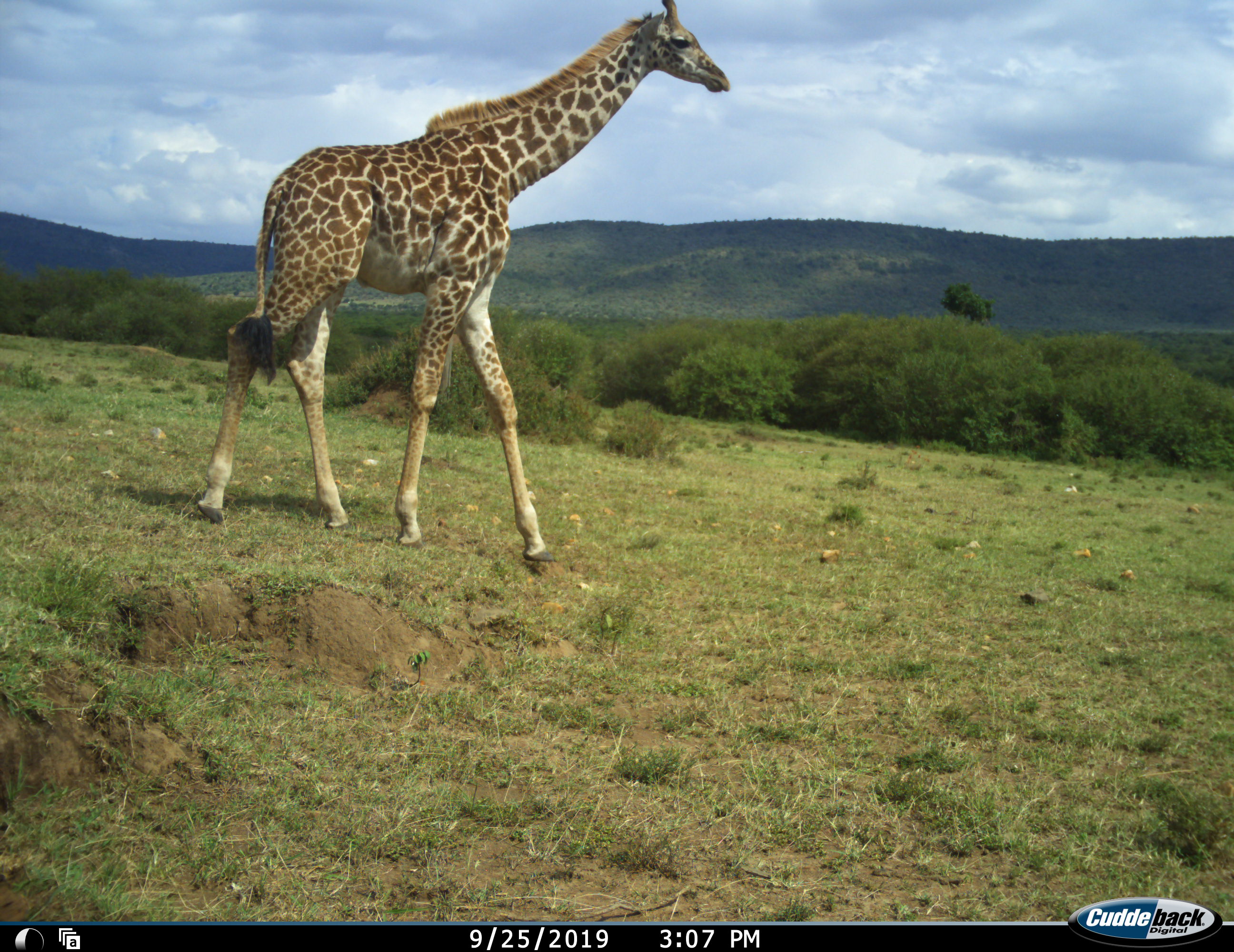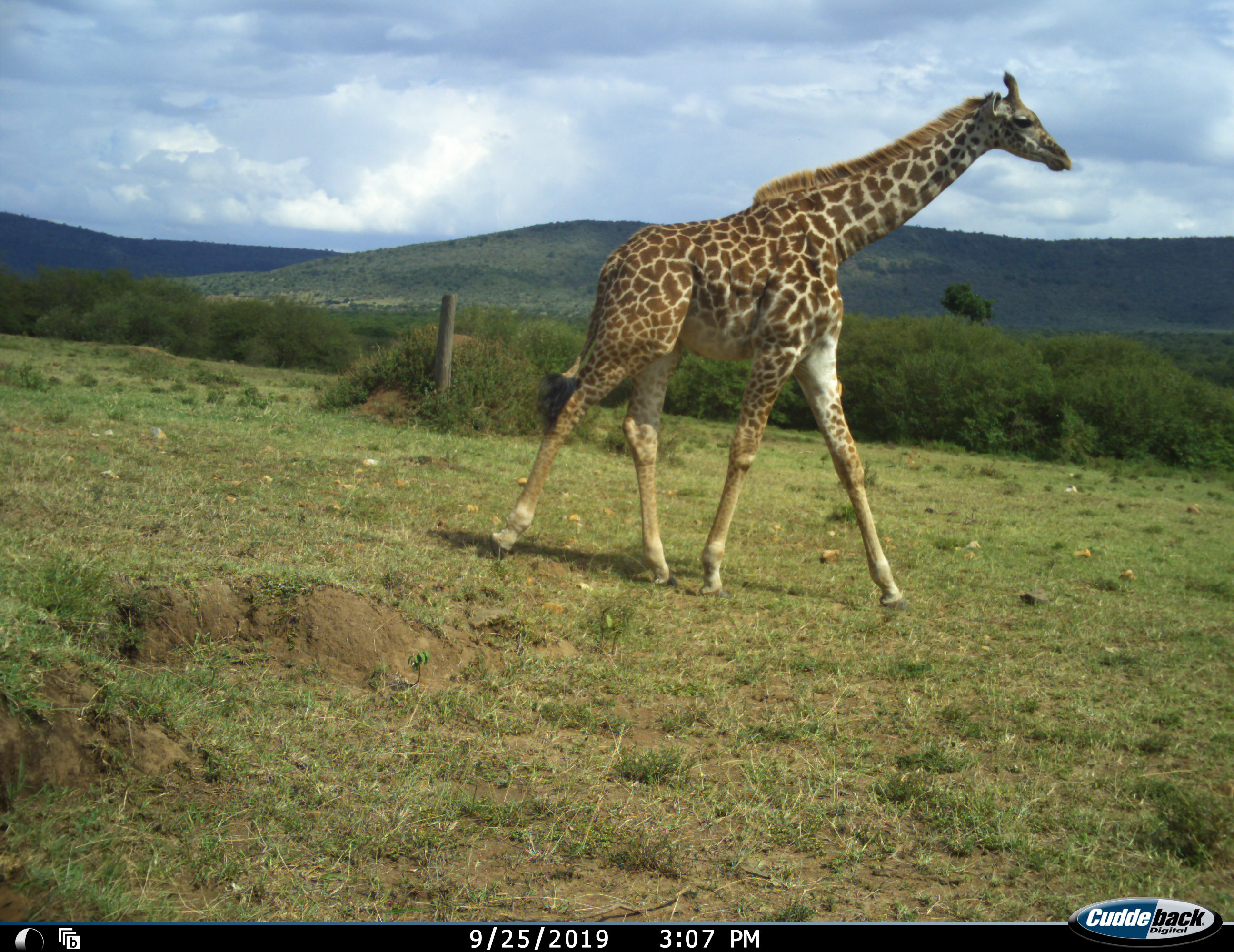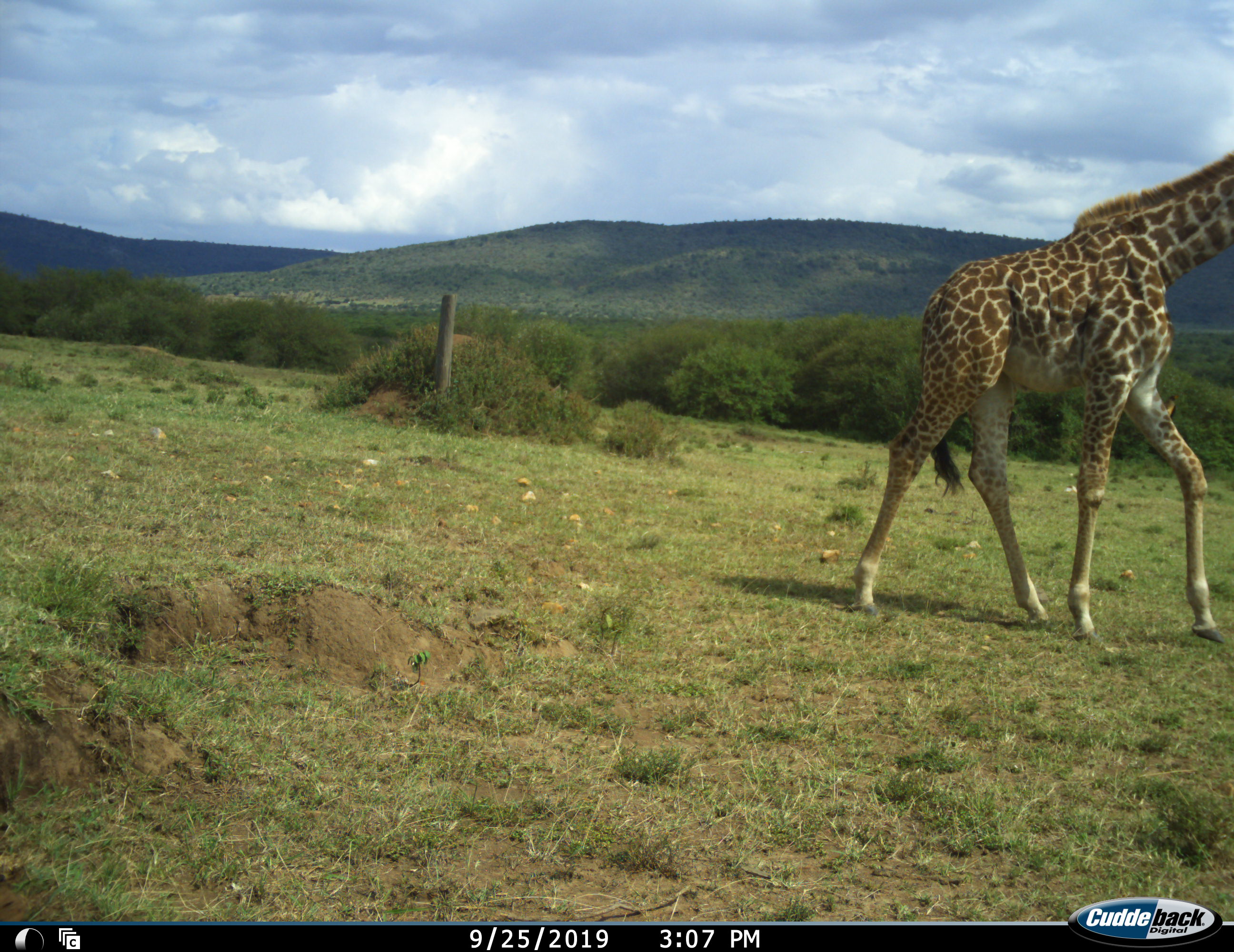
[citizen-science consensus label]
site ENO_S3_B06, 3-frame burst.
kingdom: Animalia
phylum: Chordata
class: Mammalia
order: Artiodactyla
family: Giraffidae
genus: Giraffa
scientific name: Giraffa camelopardalis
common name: giraffe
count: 1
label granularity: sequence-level